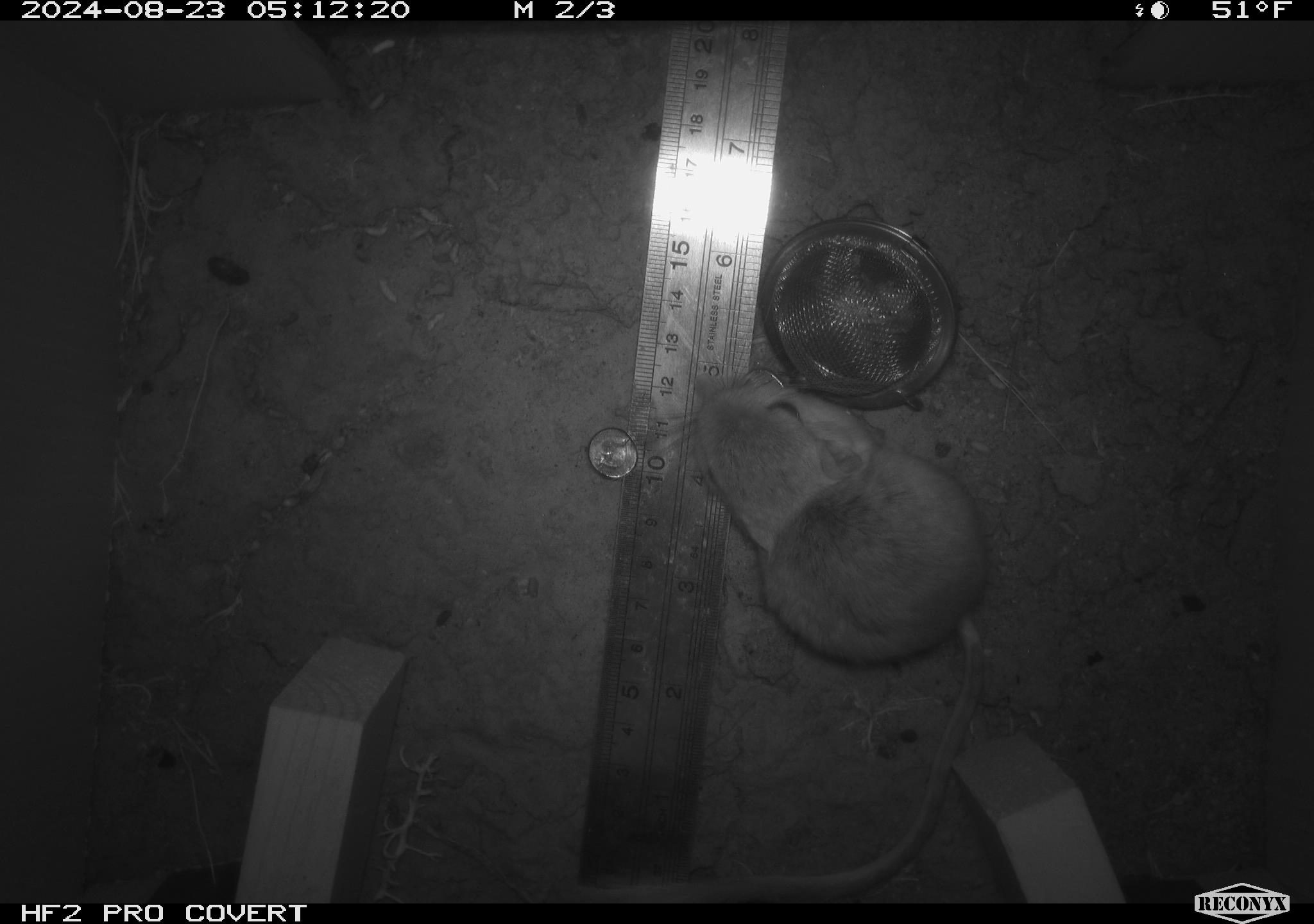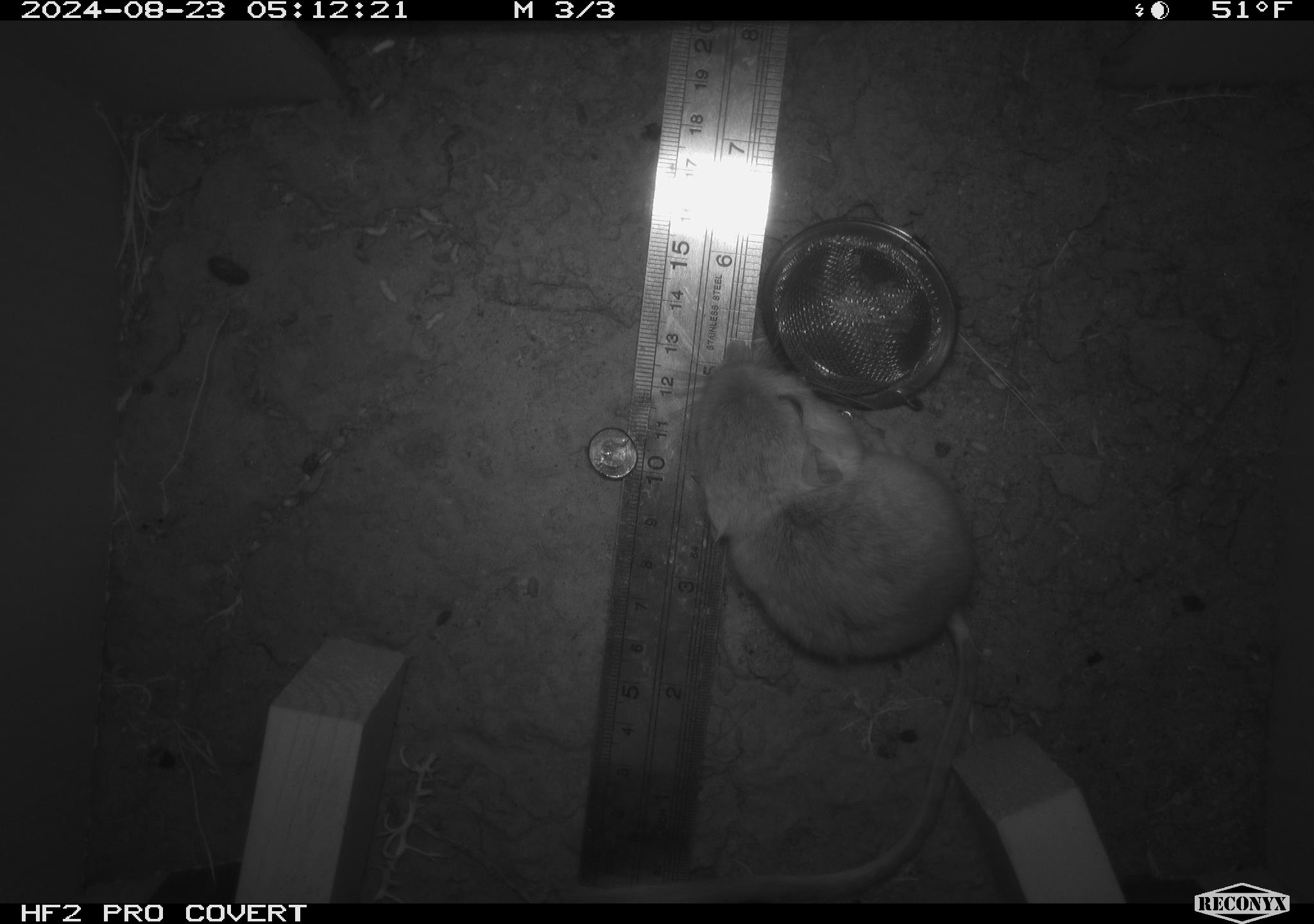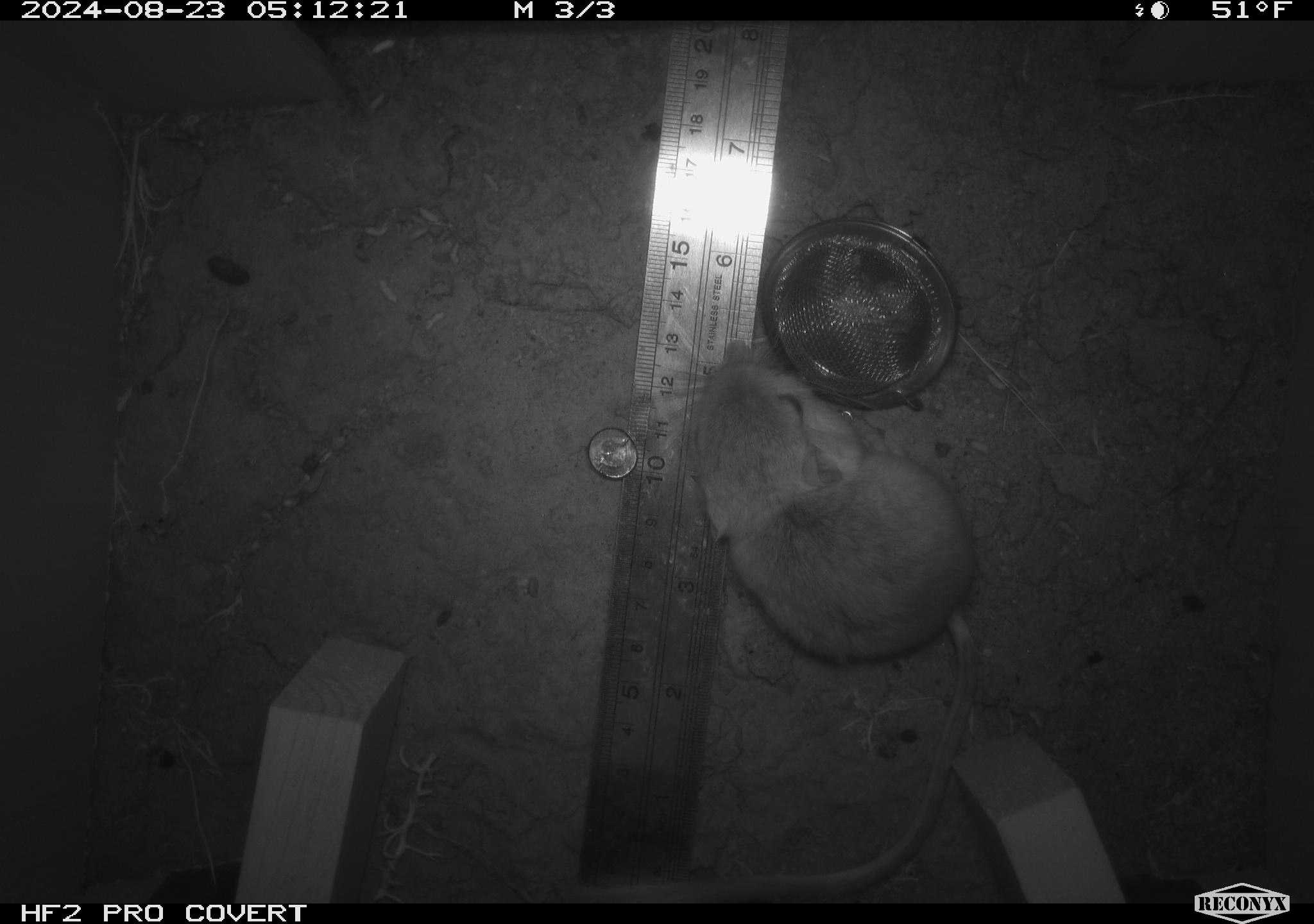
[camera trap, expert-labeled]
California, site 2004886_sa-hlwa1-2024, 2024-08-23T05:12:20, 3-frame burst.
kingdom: Animalia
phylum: Chordata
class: Mammalia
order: Rodentia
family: Heteromyidae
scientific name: Heteromyidae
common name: kangaroo rats and pocket mice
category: heteromyidae family